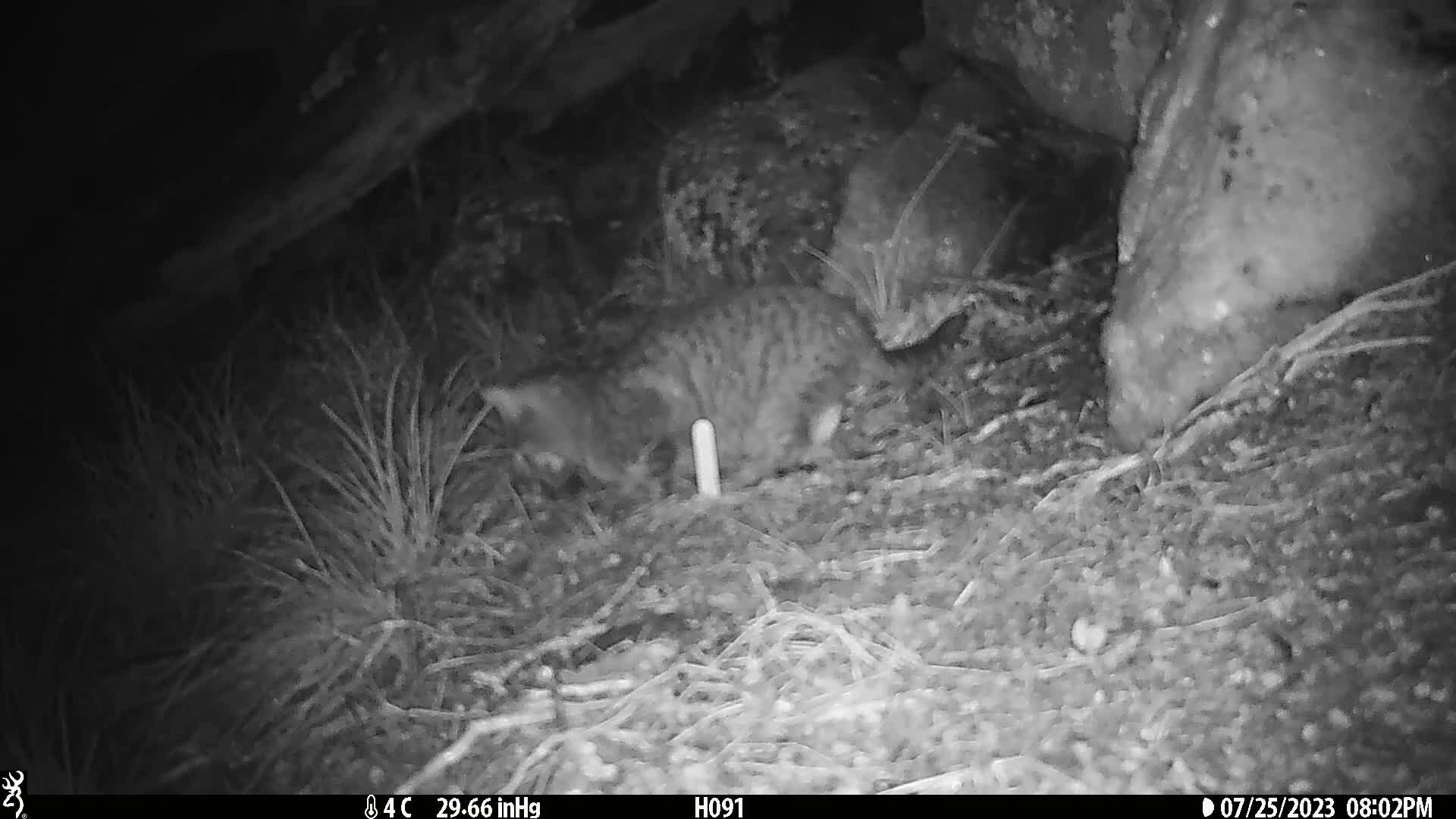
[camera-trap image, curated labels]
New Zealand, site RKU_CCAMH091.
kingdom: Animalia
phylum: Chordata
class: Mammalia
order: Carnivora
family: Felidae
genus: Felis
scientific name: Felis catus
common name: domestic cat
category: cat